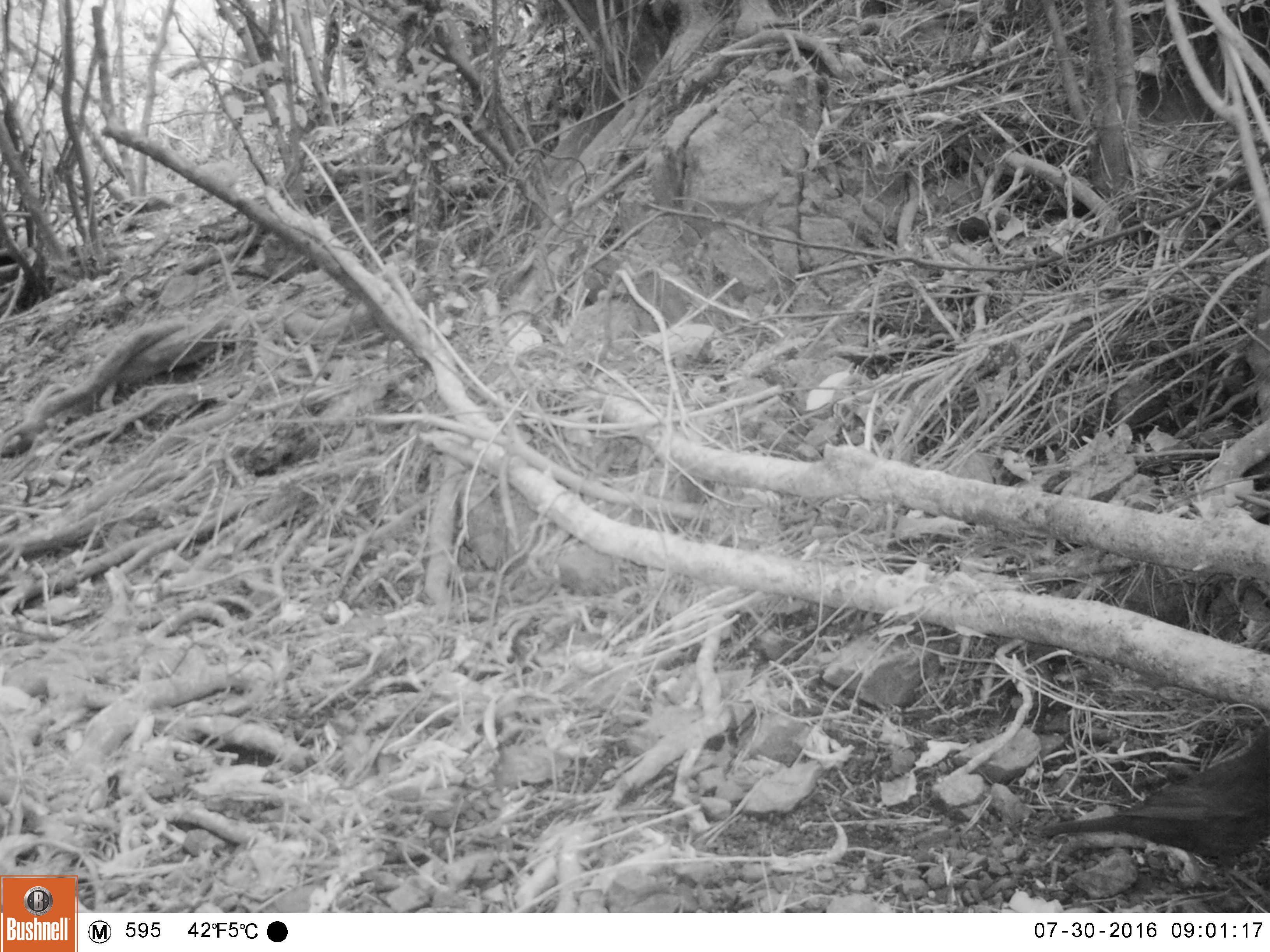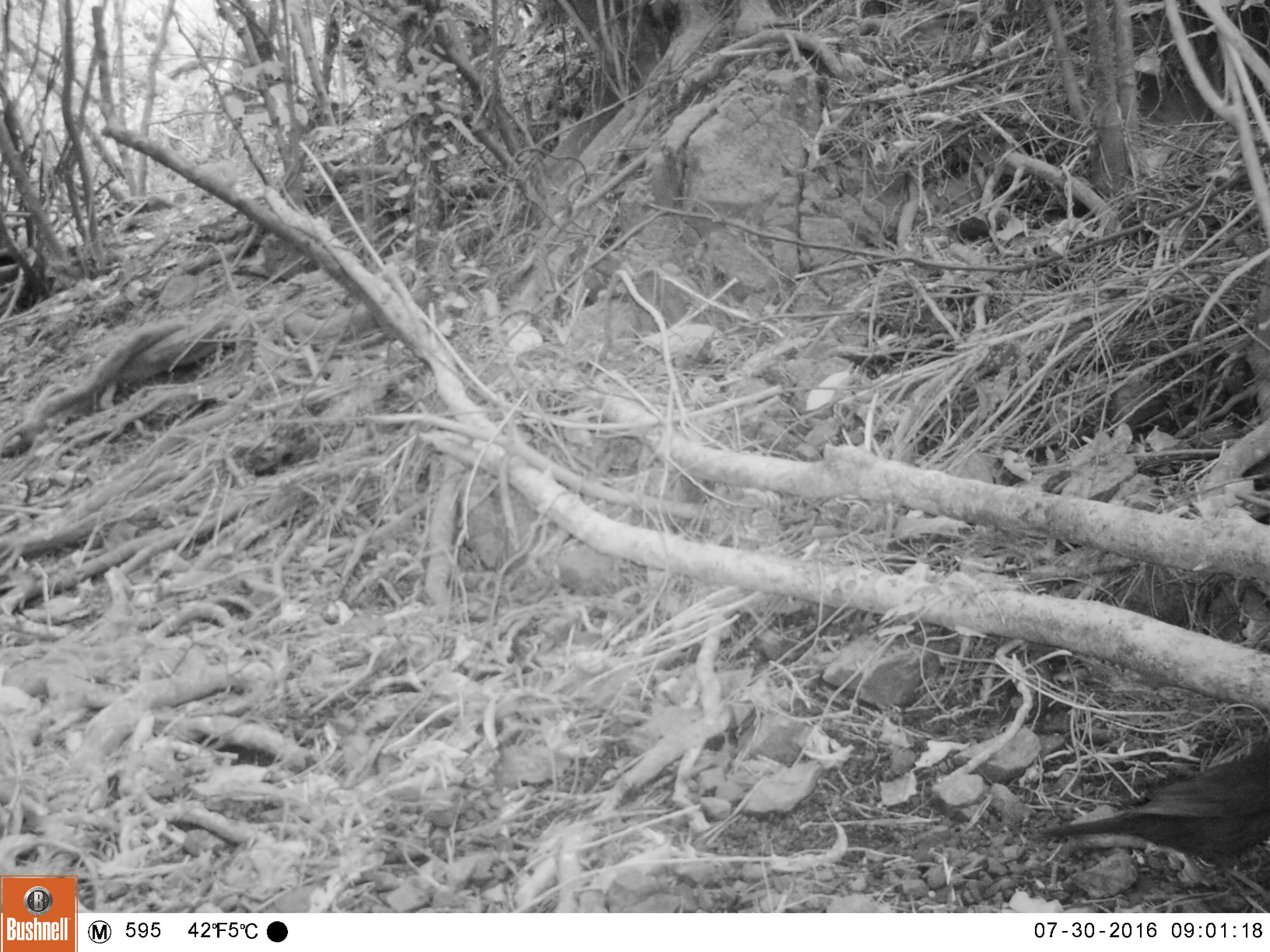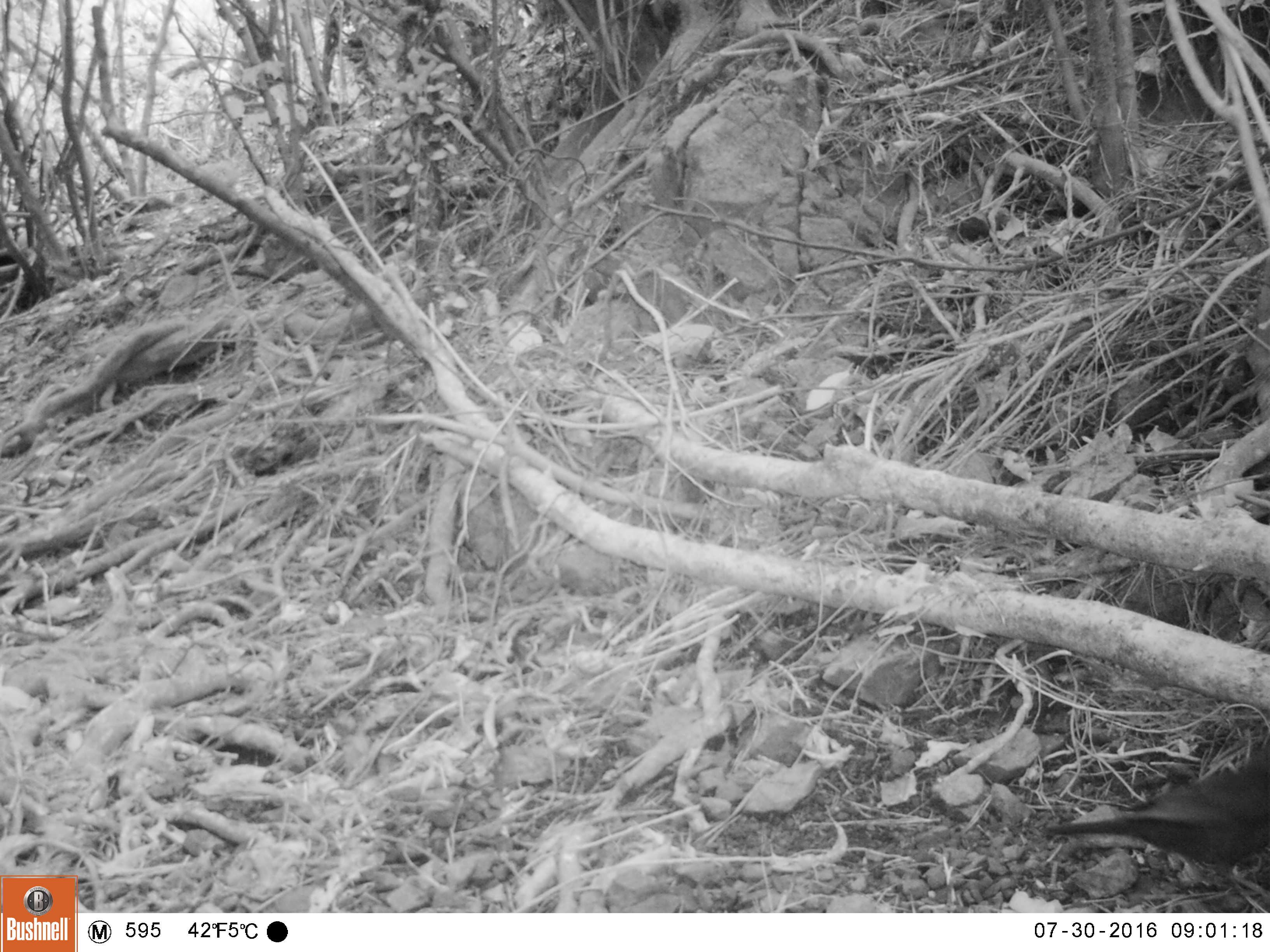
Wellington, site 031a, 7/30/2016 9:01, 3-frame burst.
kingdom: Animalia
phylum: Chordata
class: Aves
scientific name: Aves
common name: bird